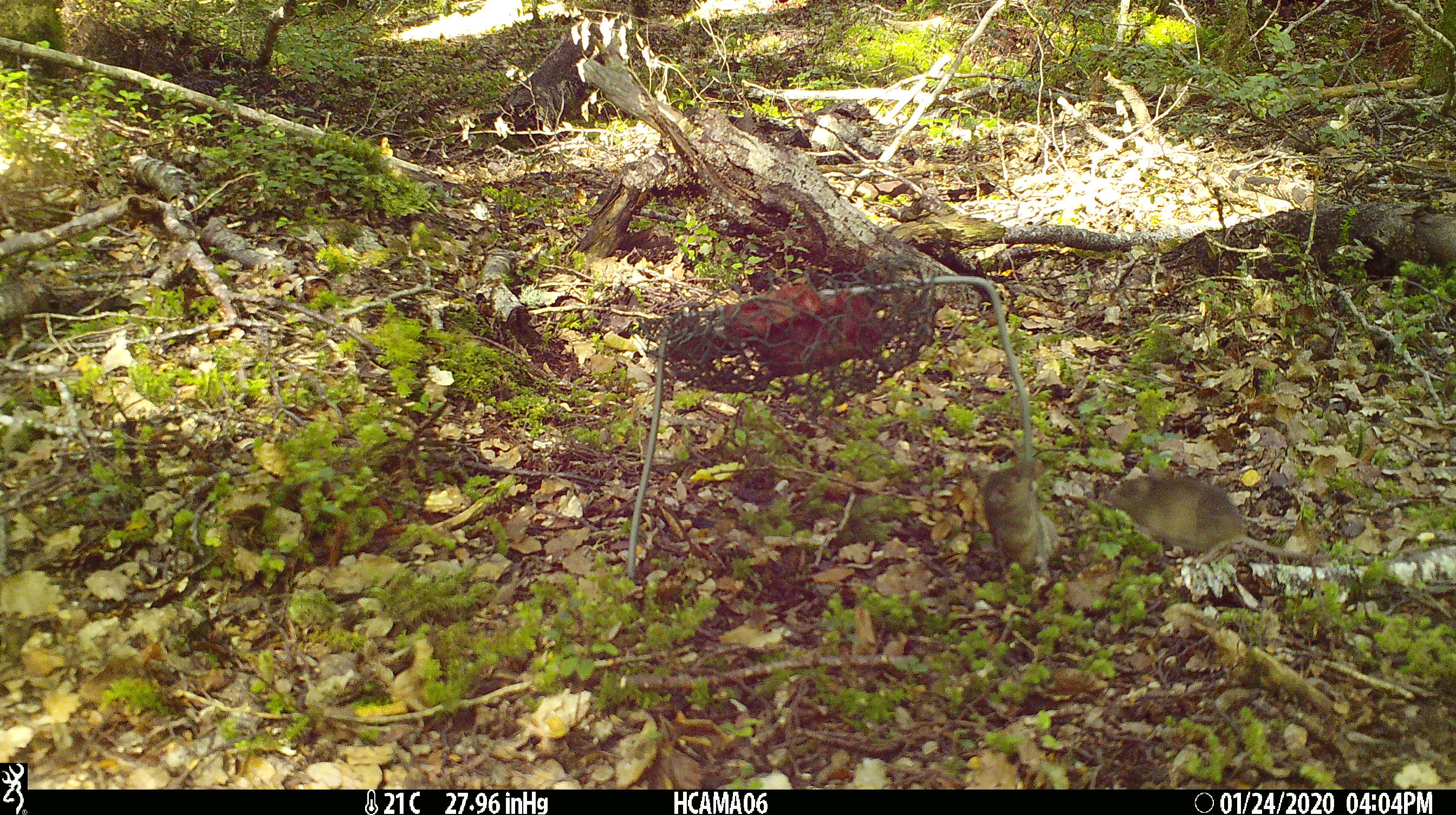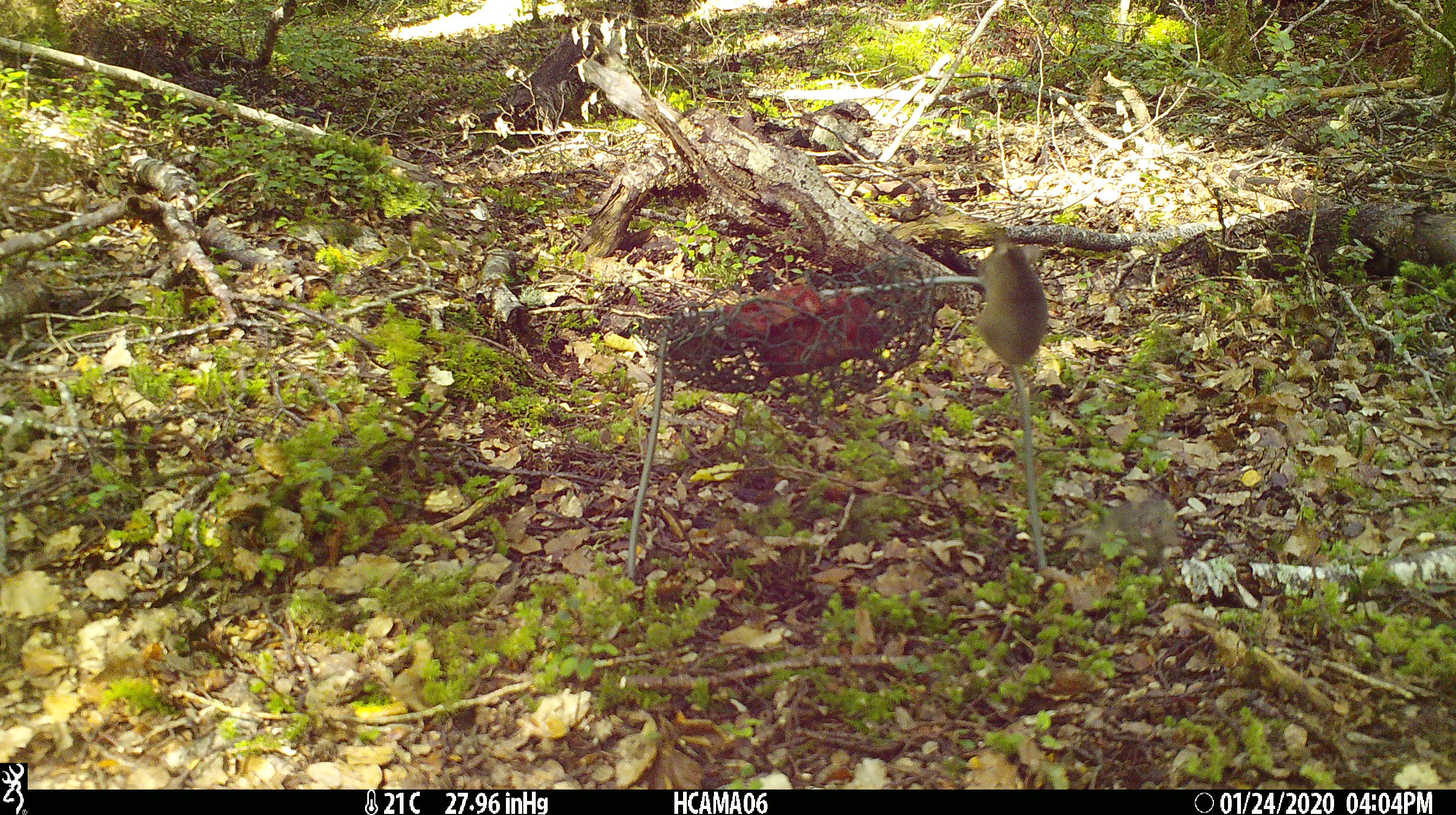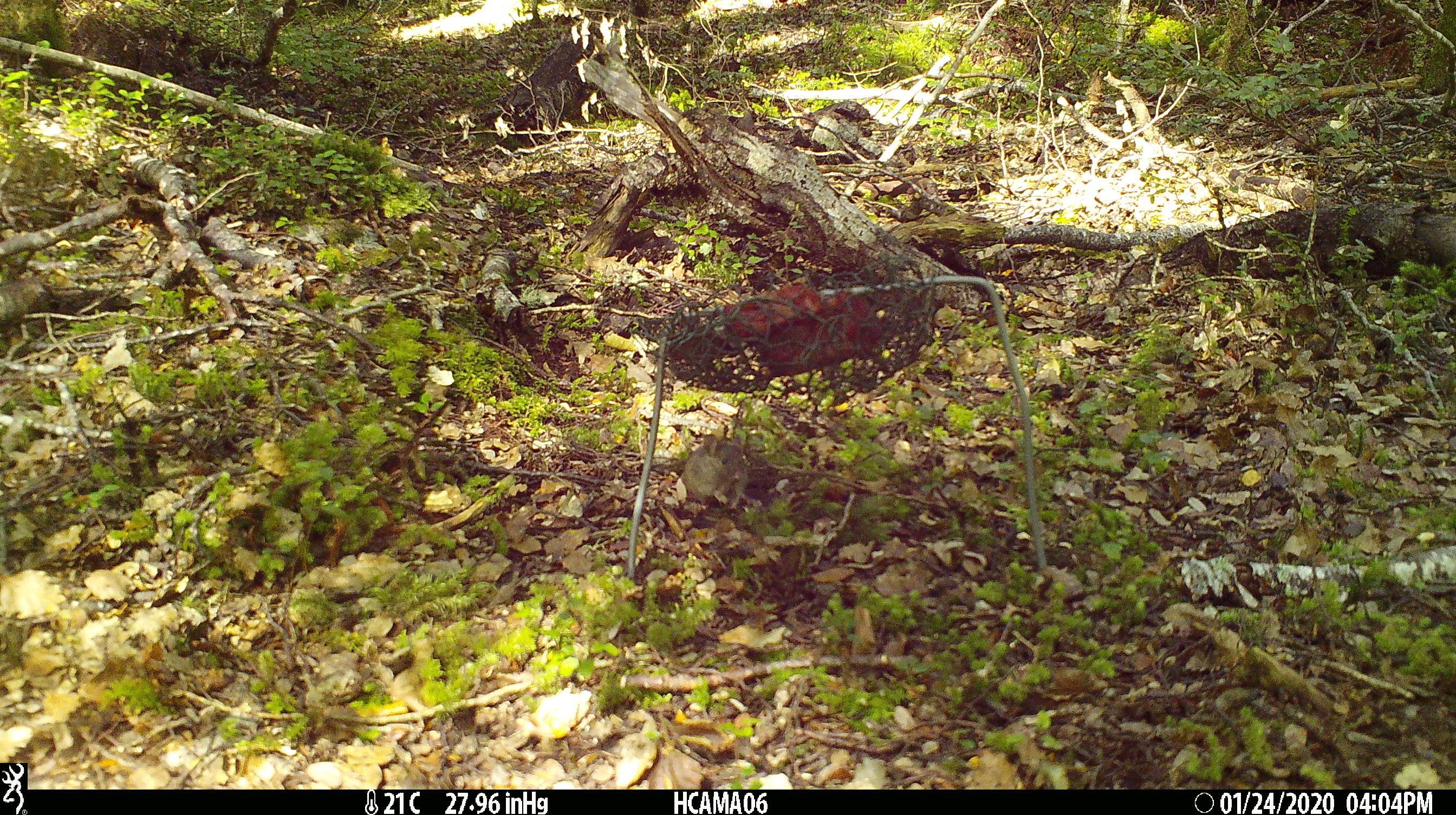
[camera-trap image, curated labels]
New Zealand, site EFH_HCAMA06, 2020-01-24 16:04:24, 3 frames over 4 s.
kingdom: Animalia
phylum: Chordata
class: Mammalia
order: Rodentia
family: Muridae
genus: Mus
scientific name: Mus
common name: mouse